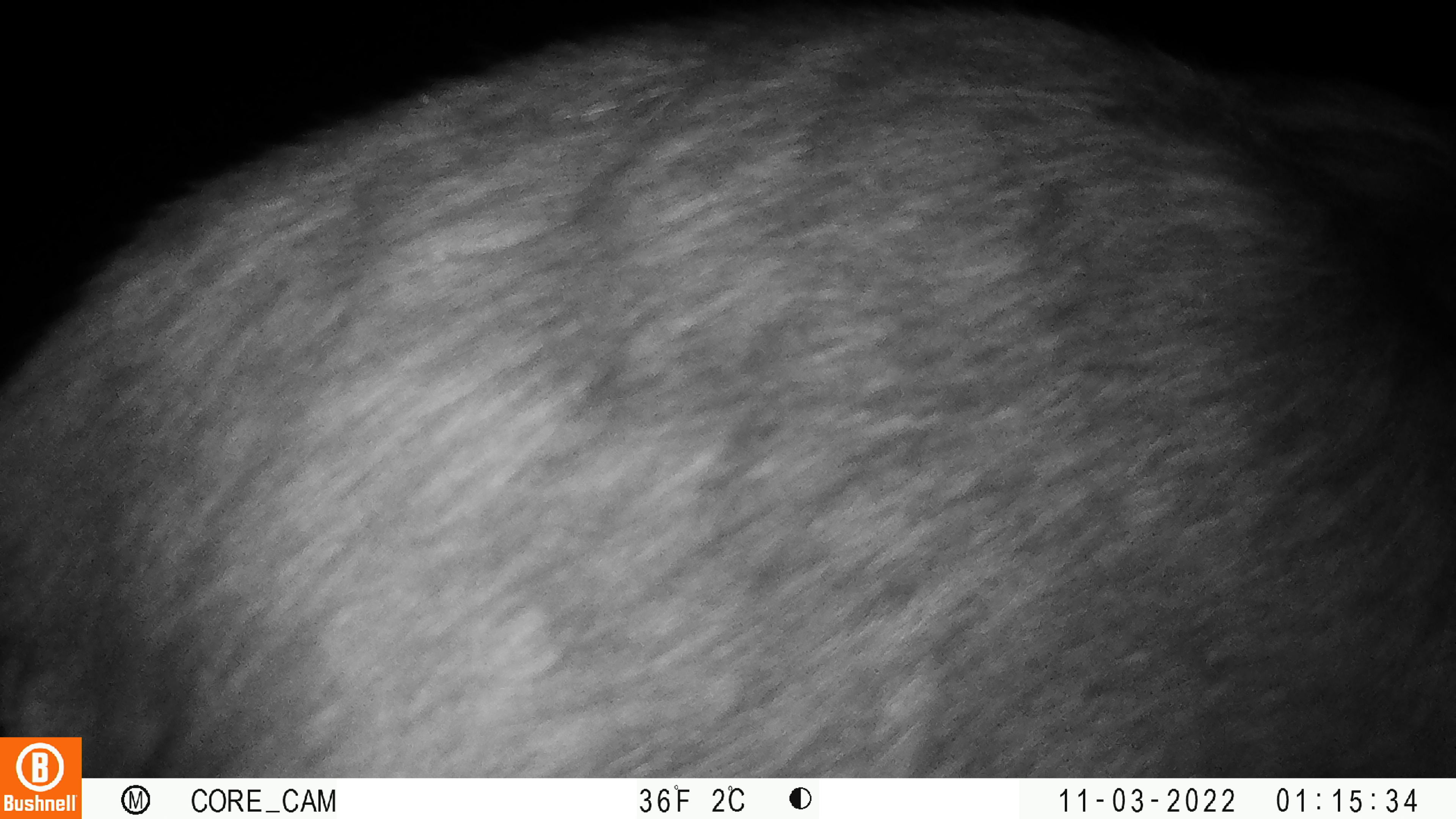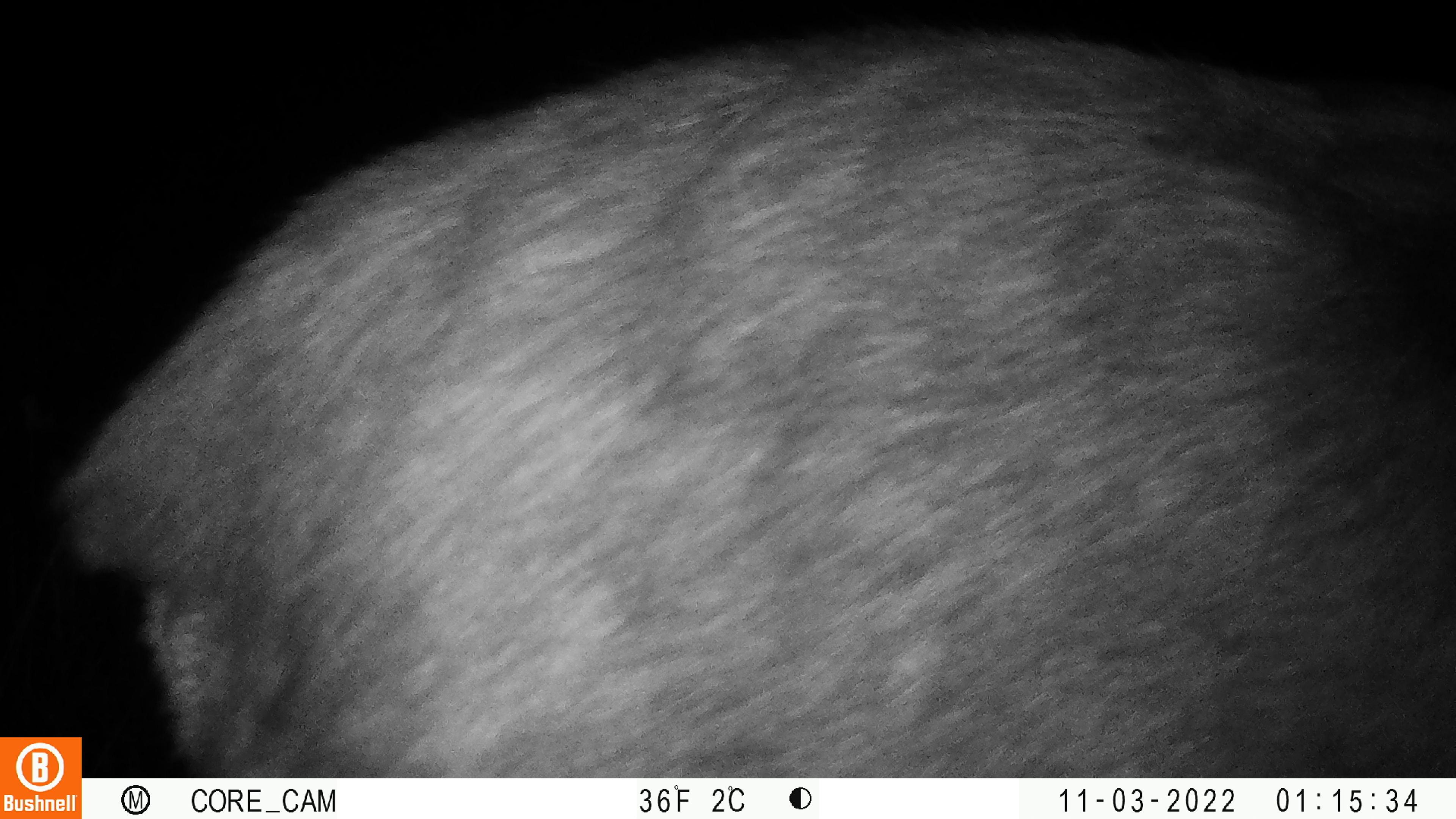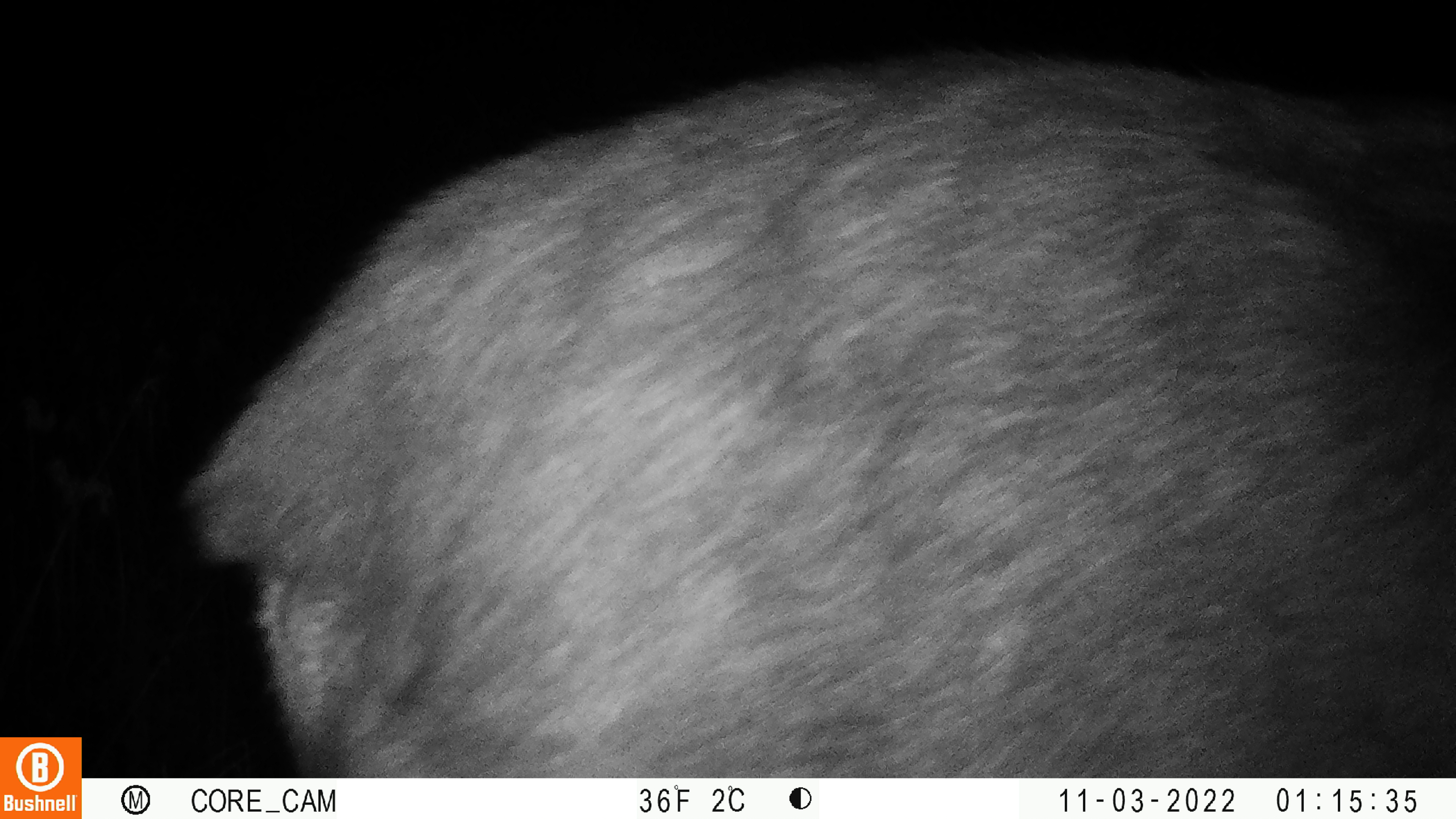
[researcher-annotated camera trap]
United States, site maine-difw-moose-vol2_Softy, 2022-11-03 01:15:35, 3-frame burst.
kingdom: Animalia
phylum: Chordata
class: Mammalia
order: Artiodactyla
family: Cervidae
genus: Alces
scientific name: Alces alces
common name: moose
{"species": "moose (Alces alces)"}